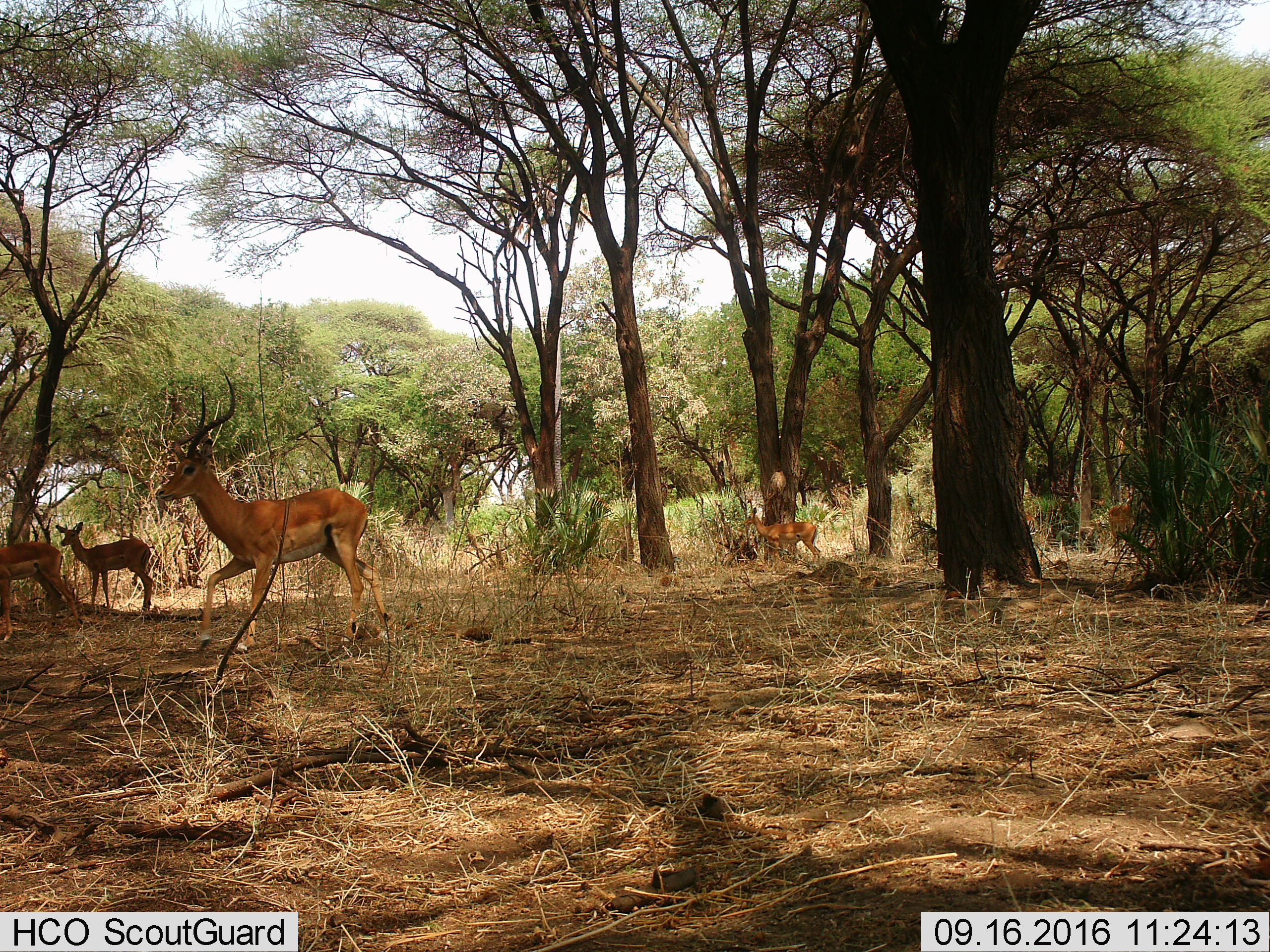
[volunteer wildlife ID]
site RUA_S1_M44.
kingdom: Animalia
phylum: Chordata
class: Mammalia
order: Artiodactyla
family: Bovidae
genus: Aepyceros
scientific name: Aepyceros melampus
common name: impala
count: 5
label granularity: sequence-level